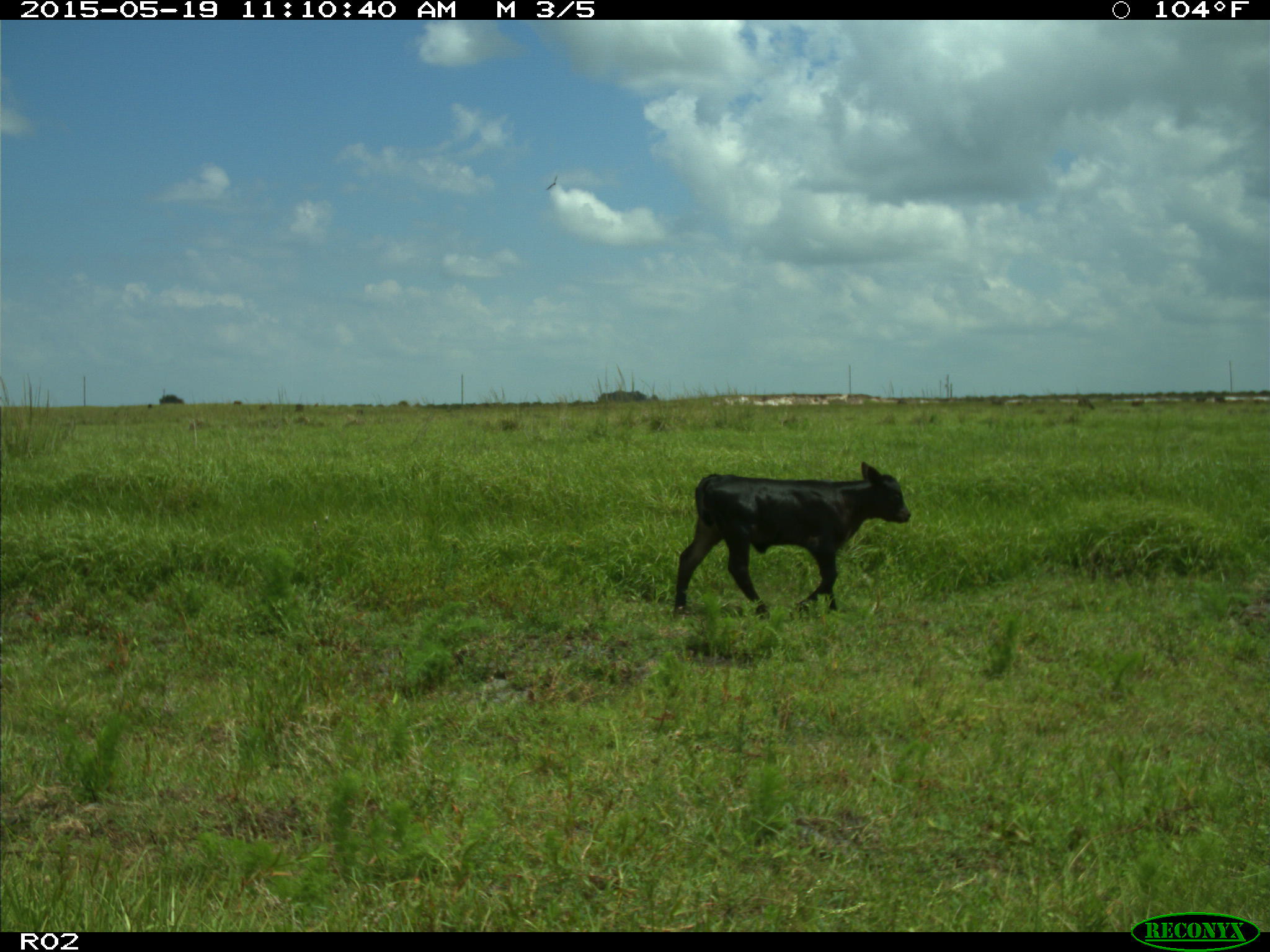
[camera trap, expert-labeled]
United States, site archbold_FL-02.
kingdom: Animalia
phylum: Chordata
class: Mammalia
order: Artiodactyla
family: Bovidae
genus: Bos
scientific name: Bos taurus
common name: domestic cow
Bos taurus (domestic cow).